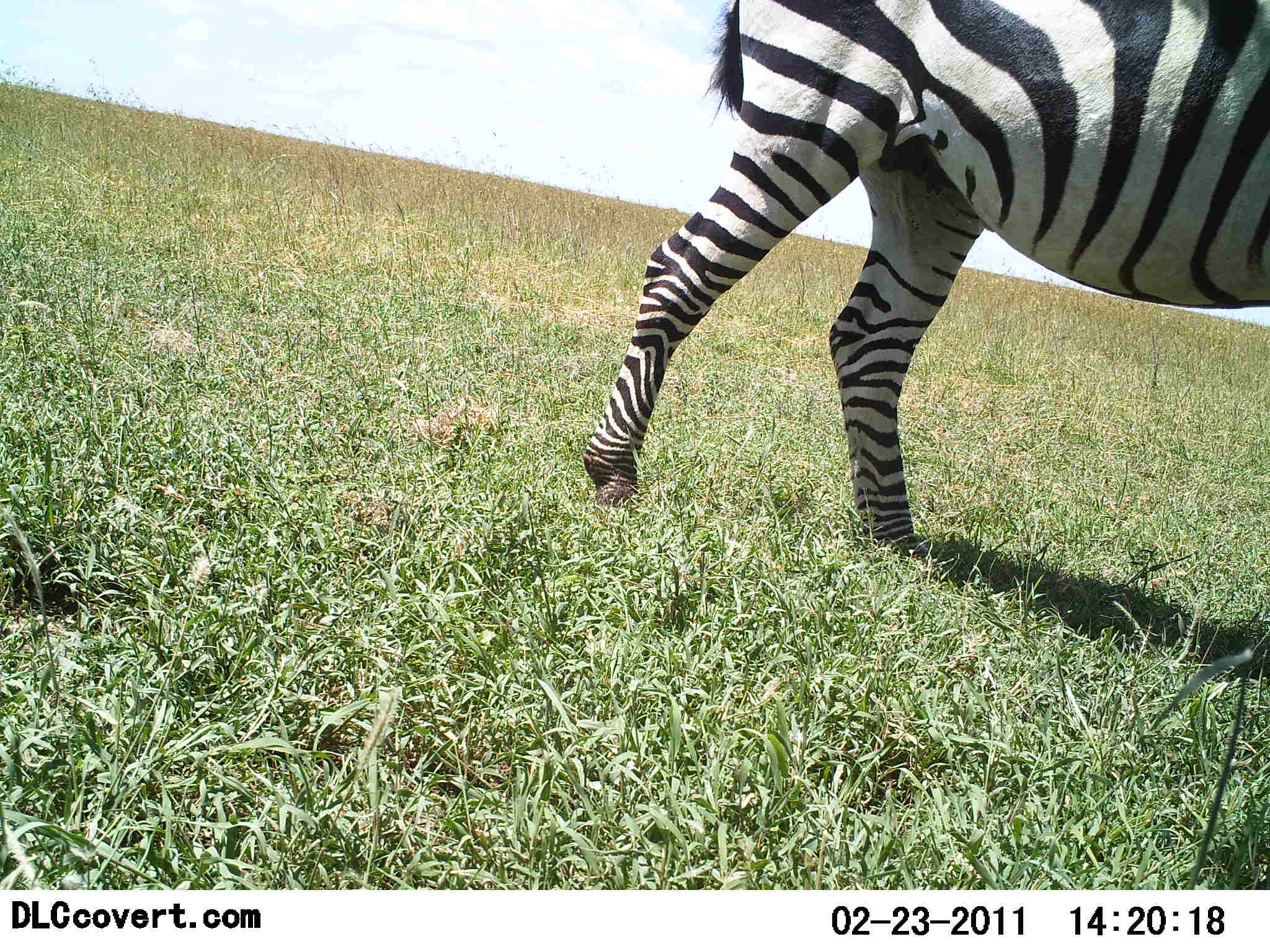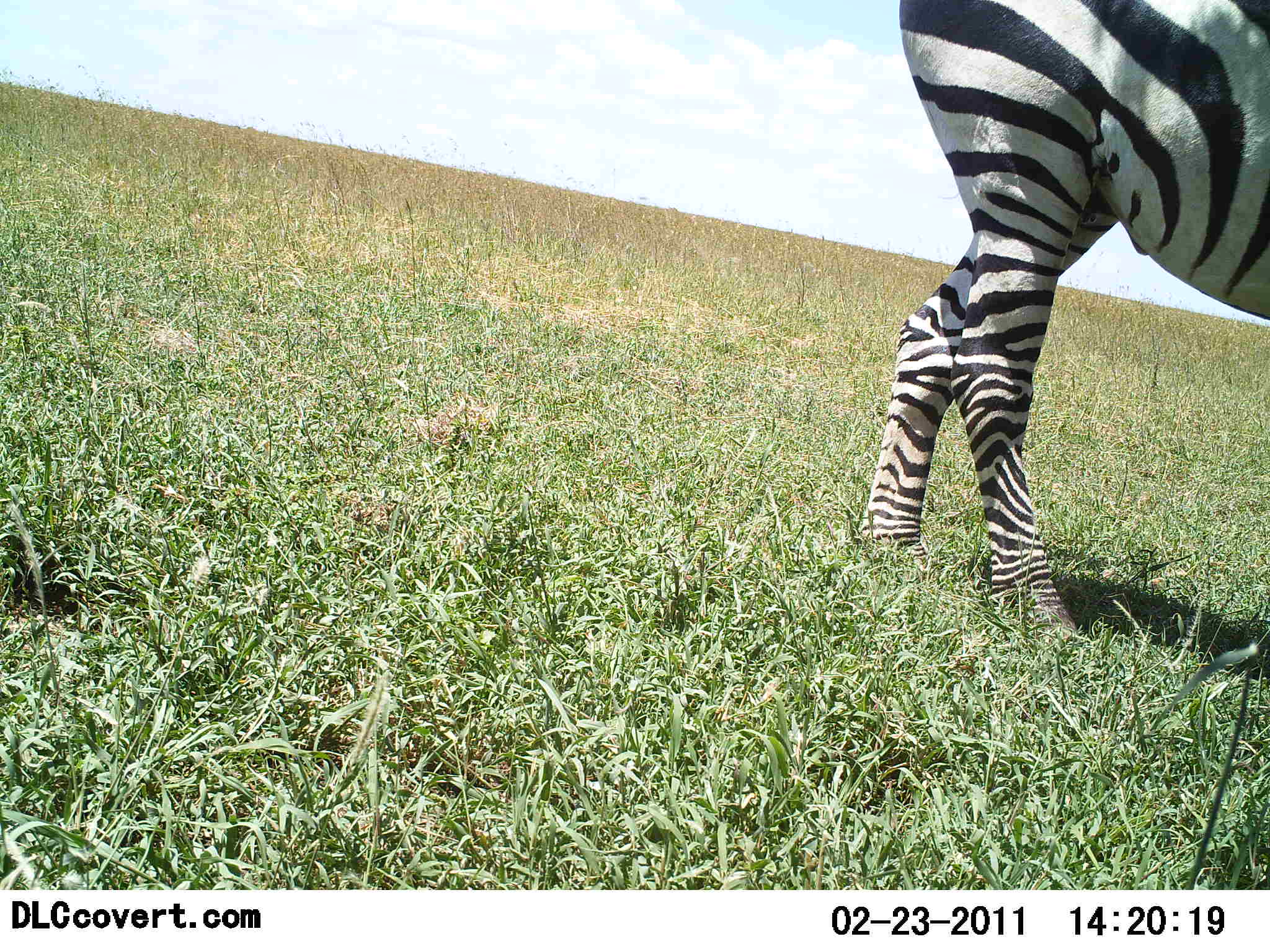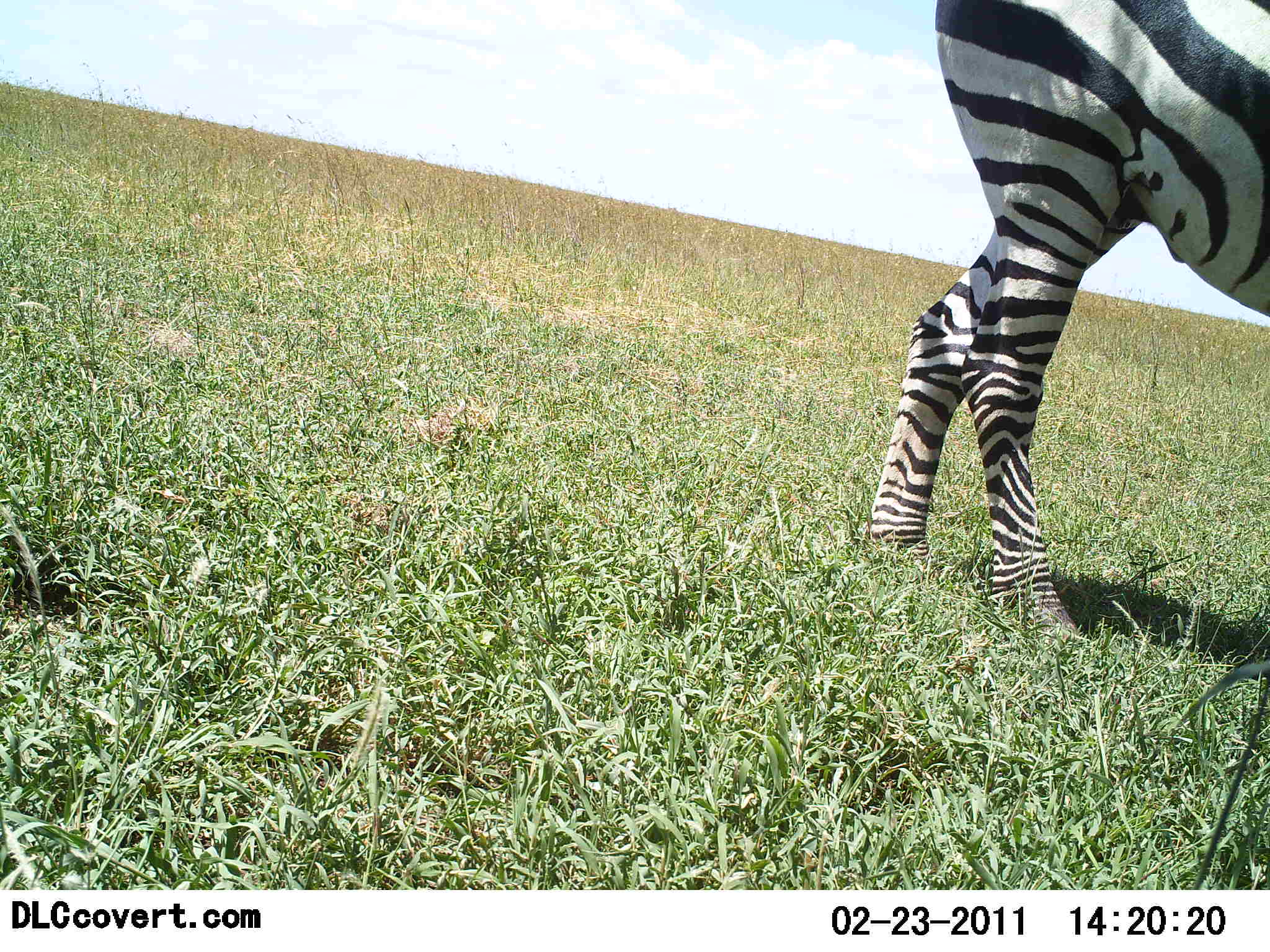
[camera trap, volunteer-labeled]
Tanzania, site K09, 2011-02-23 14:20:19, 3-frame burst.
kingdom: Animalia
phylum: Chordata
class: Mammalia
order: Perissodactyla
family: Equidae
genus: Equus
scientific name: Equus quagga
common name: plains zebra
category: zebra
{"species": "zebra (plains zebra) (Equus quagga)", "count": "1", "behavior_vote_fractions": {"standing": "62%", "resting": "0%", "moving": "46%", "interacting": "0%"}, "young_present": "0%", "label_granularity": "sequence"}